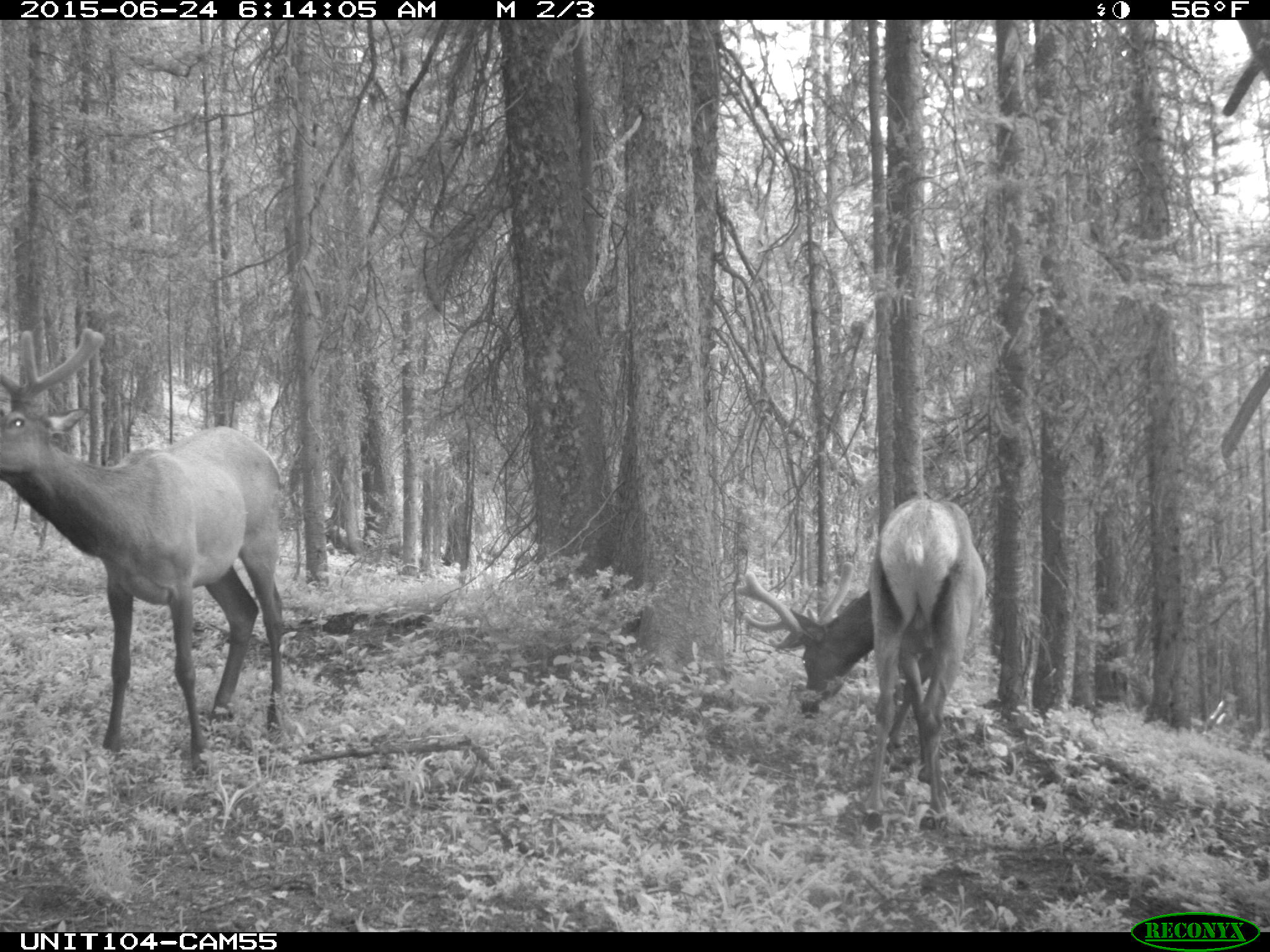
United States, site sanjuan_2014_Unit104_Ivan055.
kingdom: Animalia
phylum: Chordata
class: Mammalia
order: Artiodactyla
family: Cervidae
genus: Cervus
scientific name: Cervus elaphus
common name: red deer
Cervus elaphus (red deer).